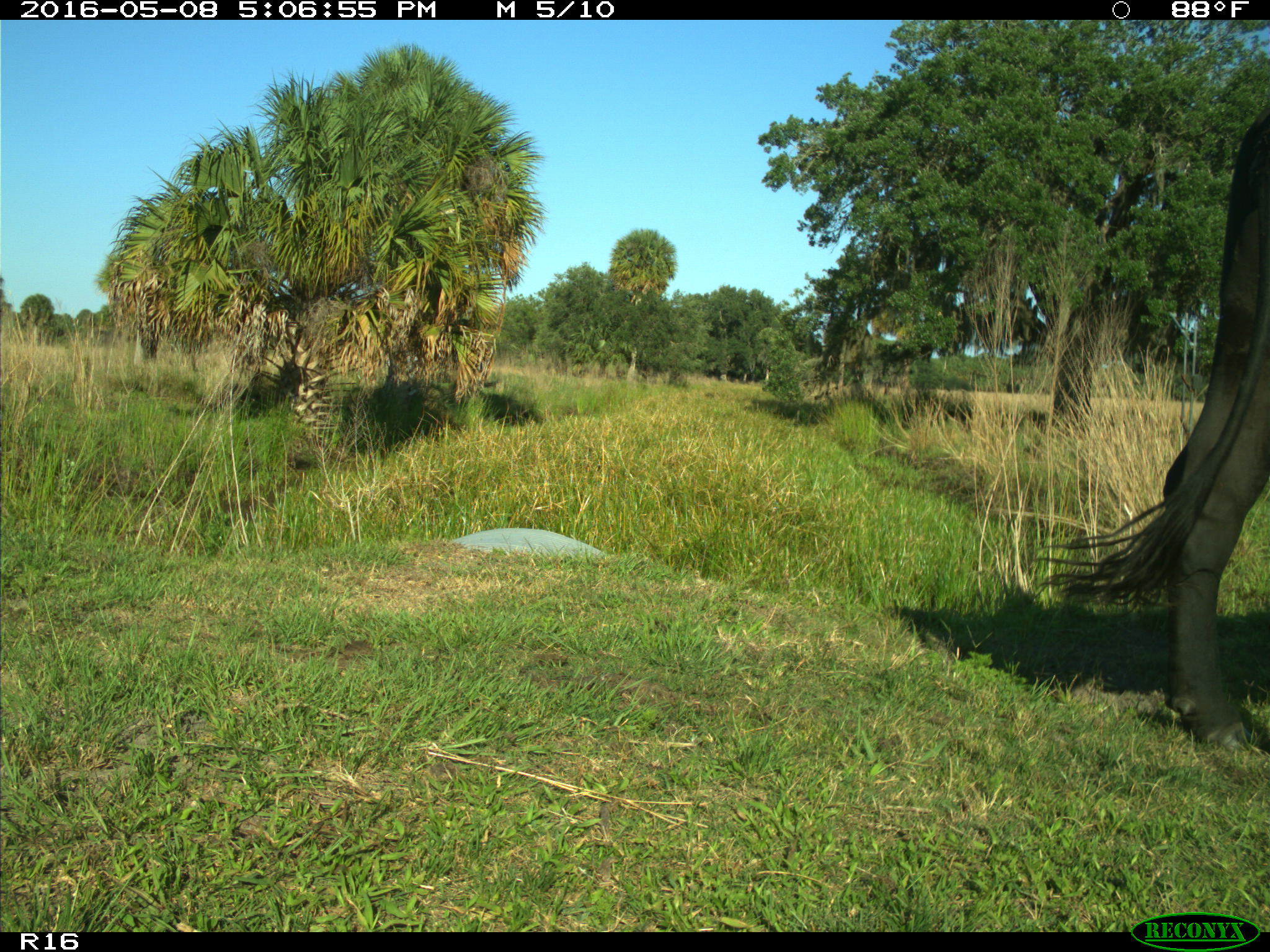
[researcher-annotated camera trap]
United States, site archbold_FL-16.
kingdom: Animalia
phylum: Chordata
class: Mammalia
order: Artiodactyla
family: Bovidae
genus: Bos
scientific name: Bos taurus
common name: domestic cow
Bos taurus (domestic cow).